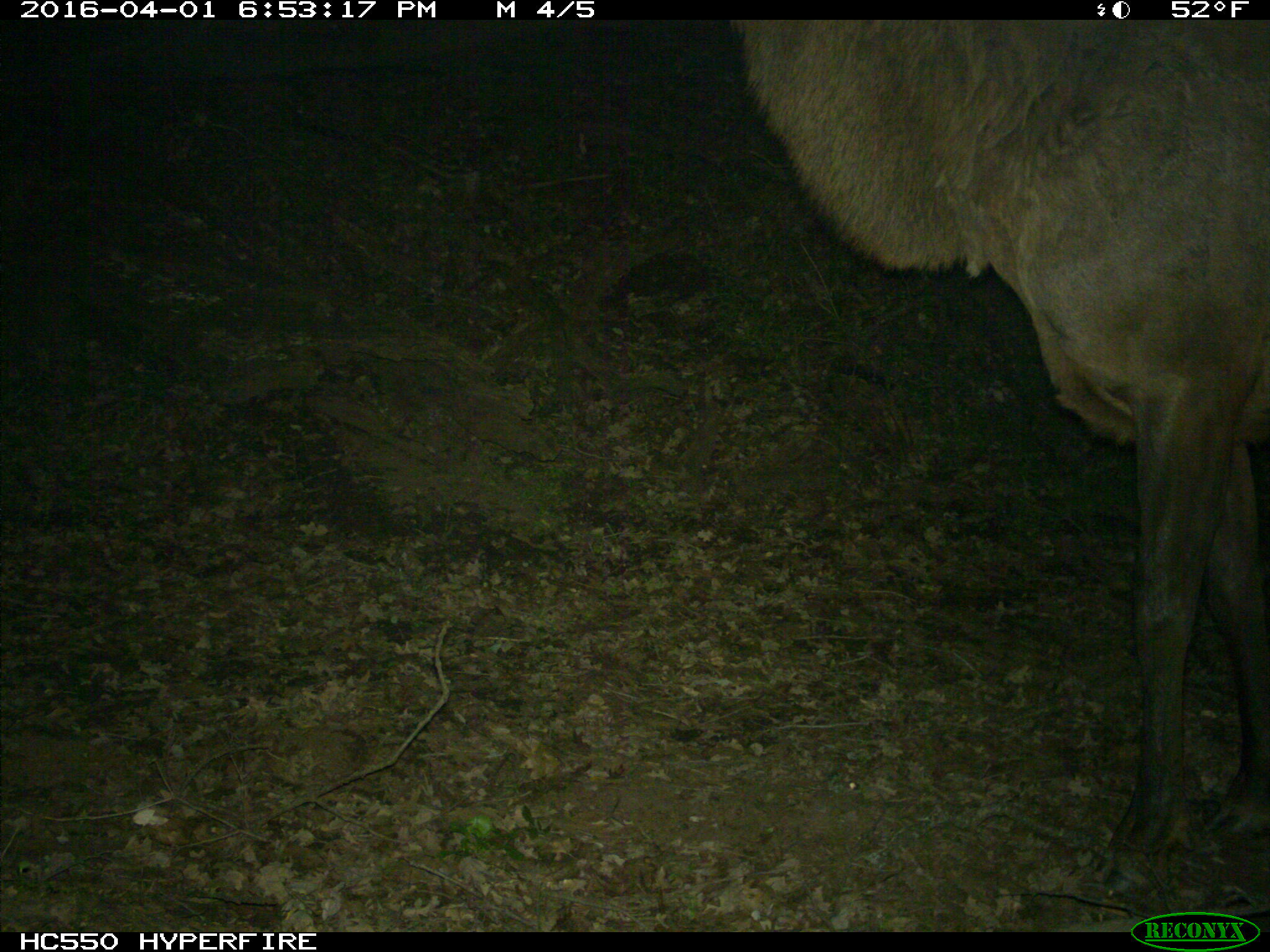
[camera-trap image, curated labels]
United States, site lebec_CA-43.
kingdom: Animalia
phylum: Chordata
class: Mammalia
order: Artiodactyla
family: Cervidae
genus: Cervus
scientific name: Cervus canadensis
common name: elk